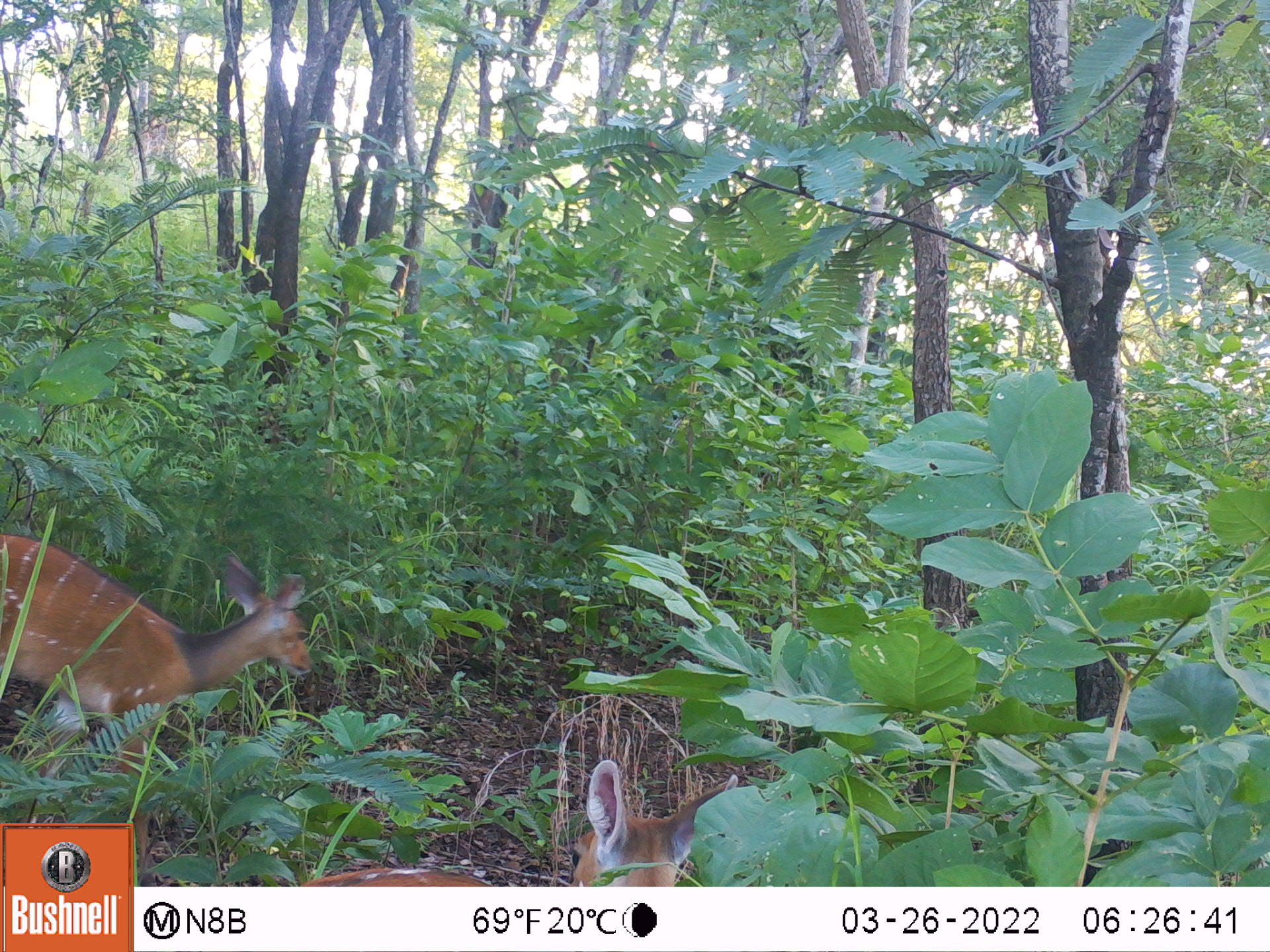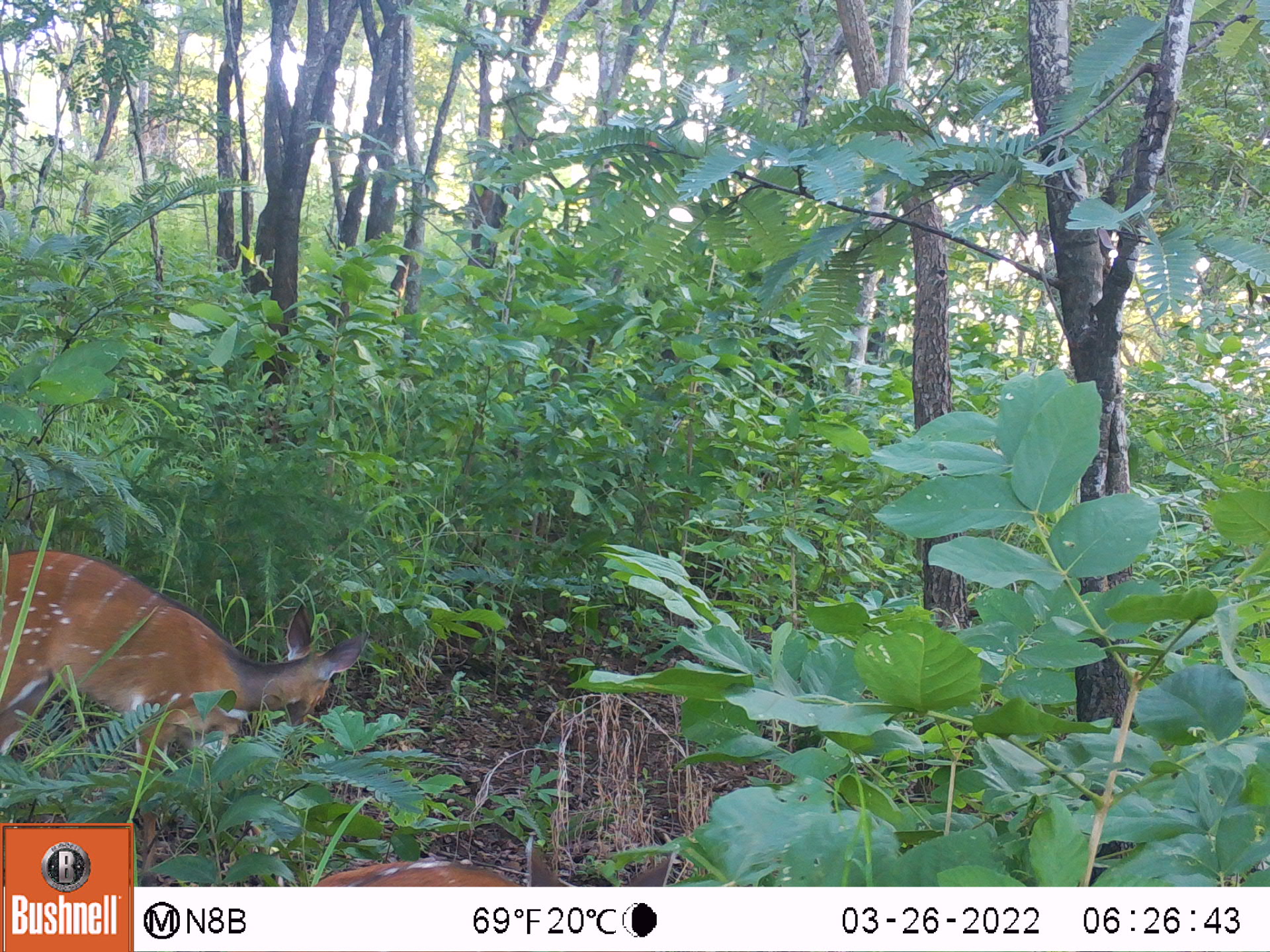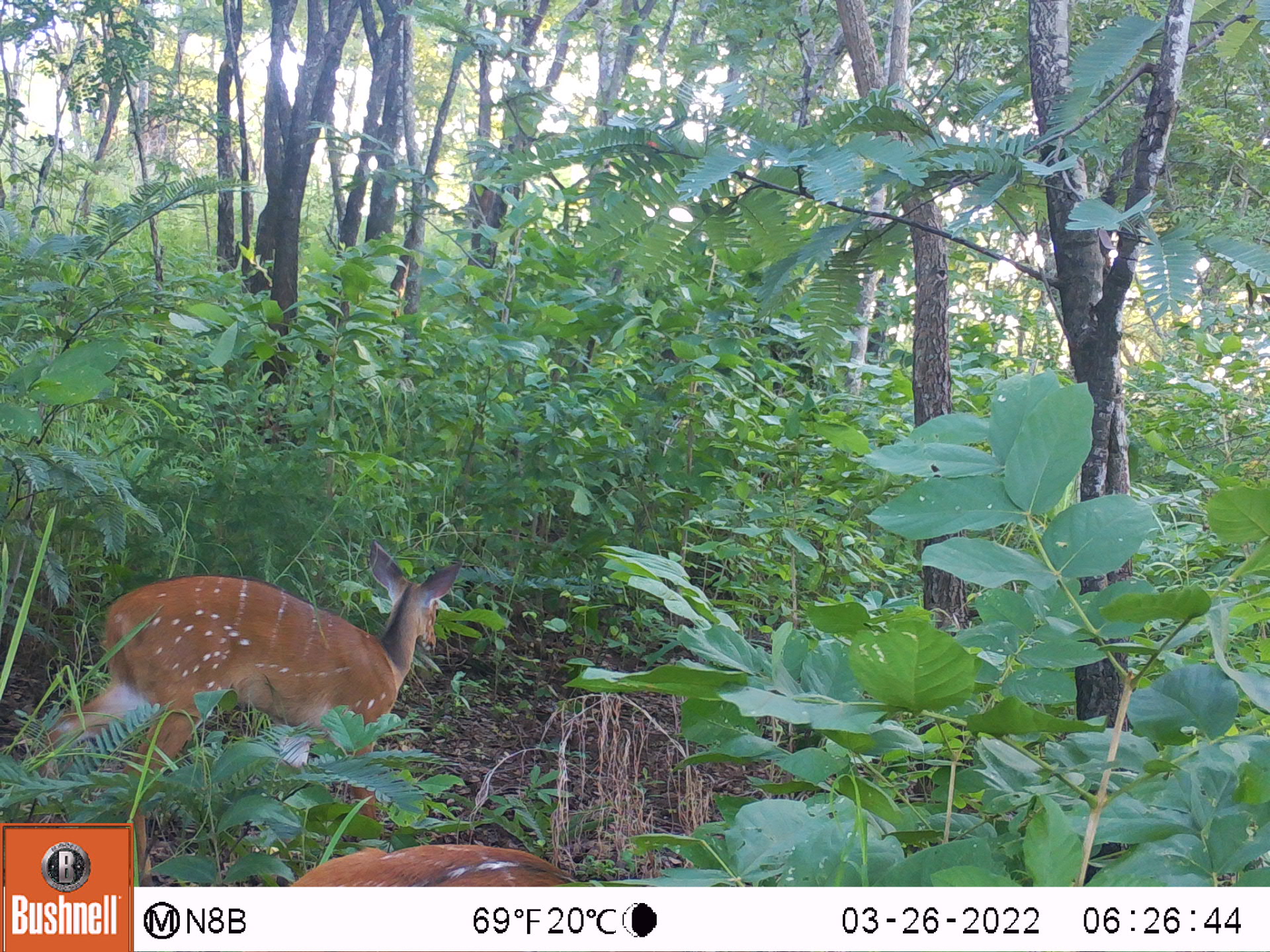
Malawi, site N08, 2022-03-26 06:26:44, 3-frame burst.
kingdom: Animalia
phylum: Chordata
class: Mammalia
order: Artiodactyla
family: Bovidae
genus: Tragelaphus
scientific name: Tragelaphus sylvaticus sylvaticus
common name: cape bushbuck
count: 2